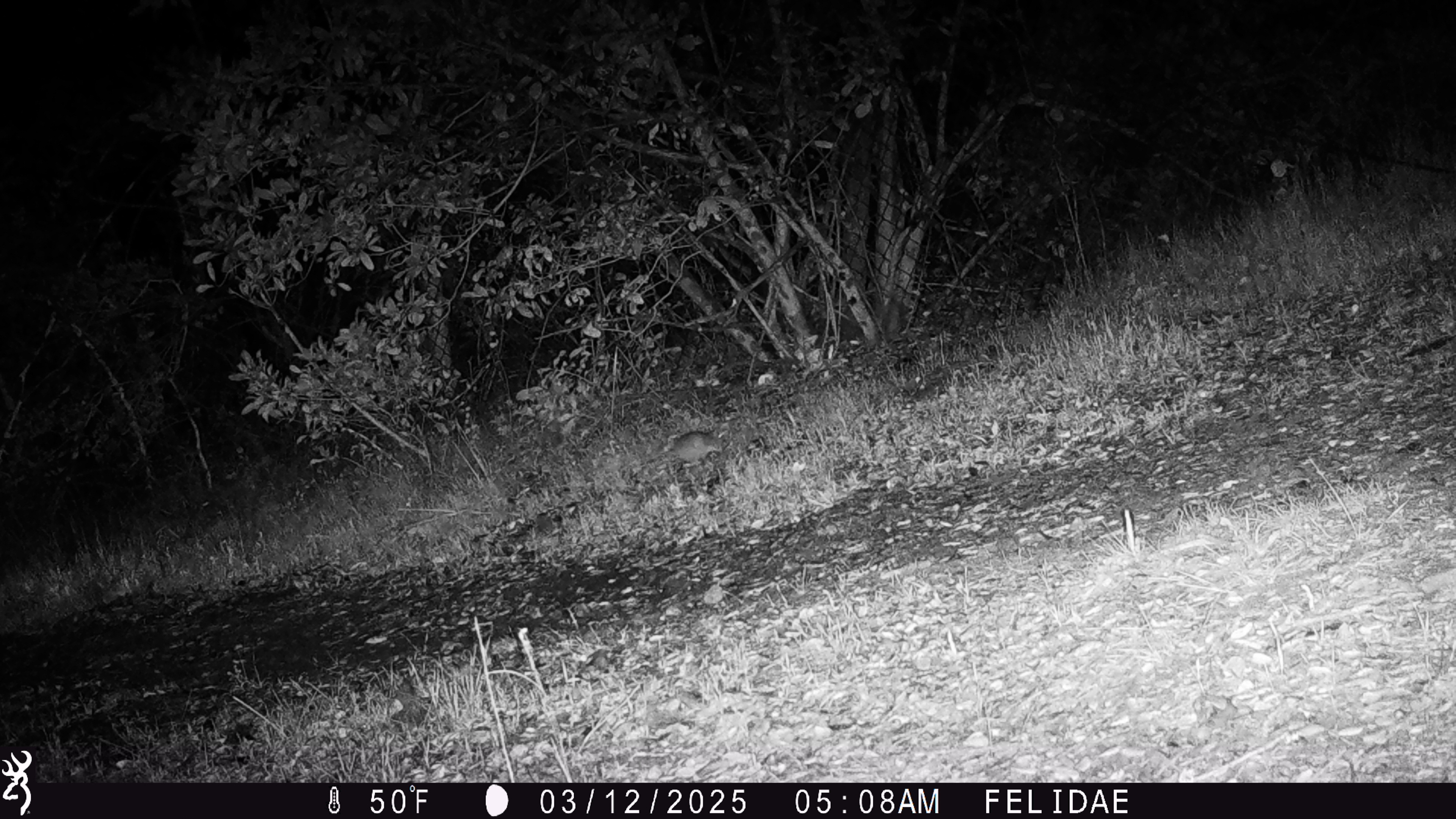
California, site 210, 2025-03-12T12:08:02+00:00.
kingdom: Animalia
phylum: Chordata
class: Mammalia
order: Rodentia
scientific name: Rodentia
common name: mouse or rat